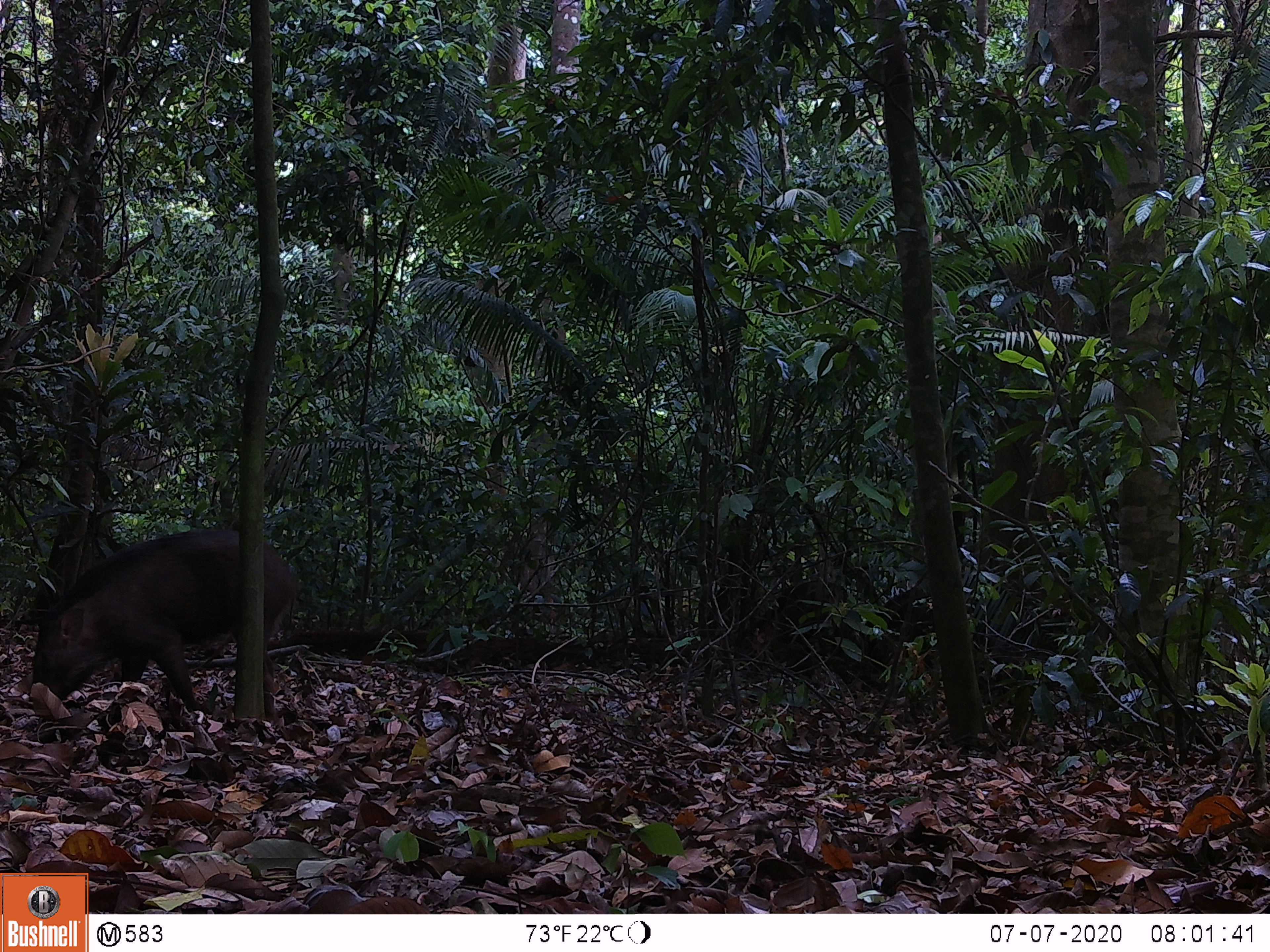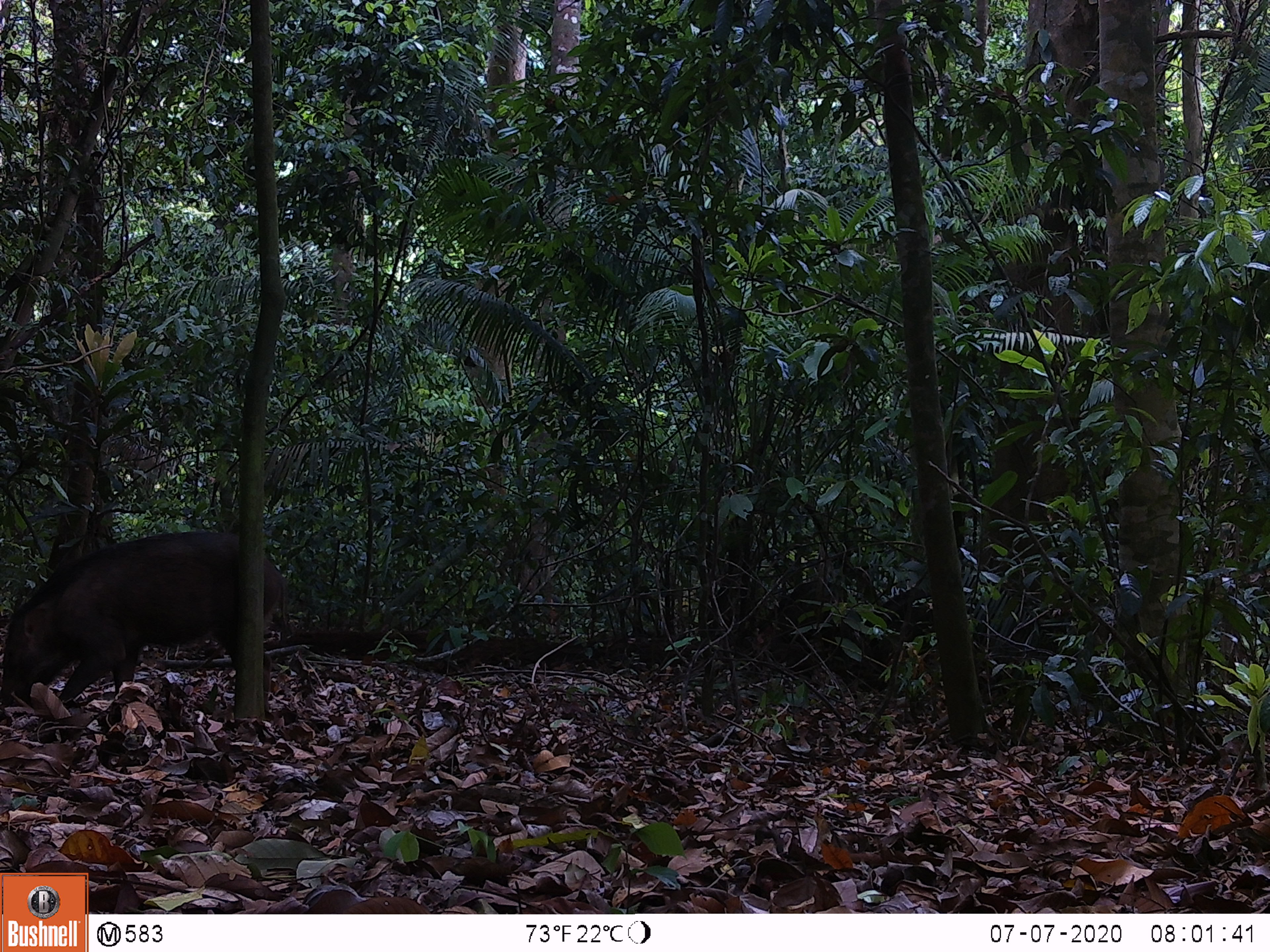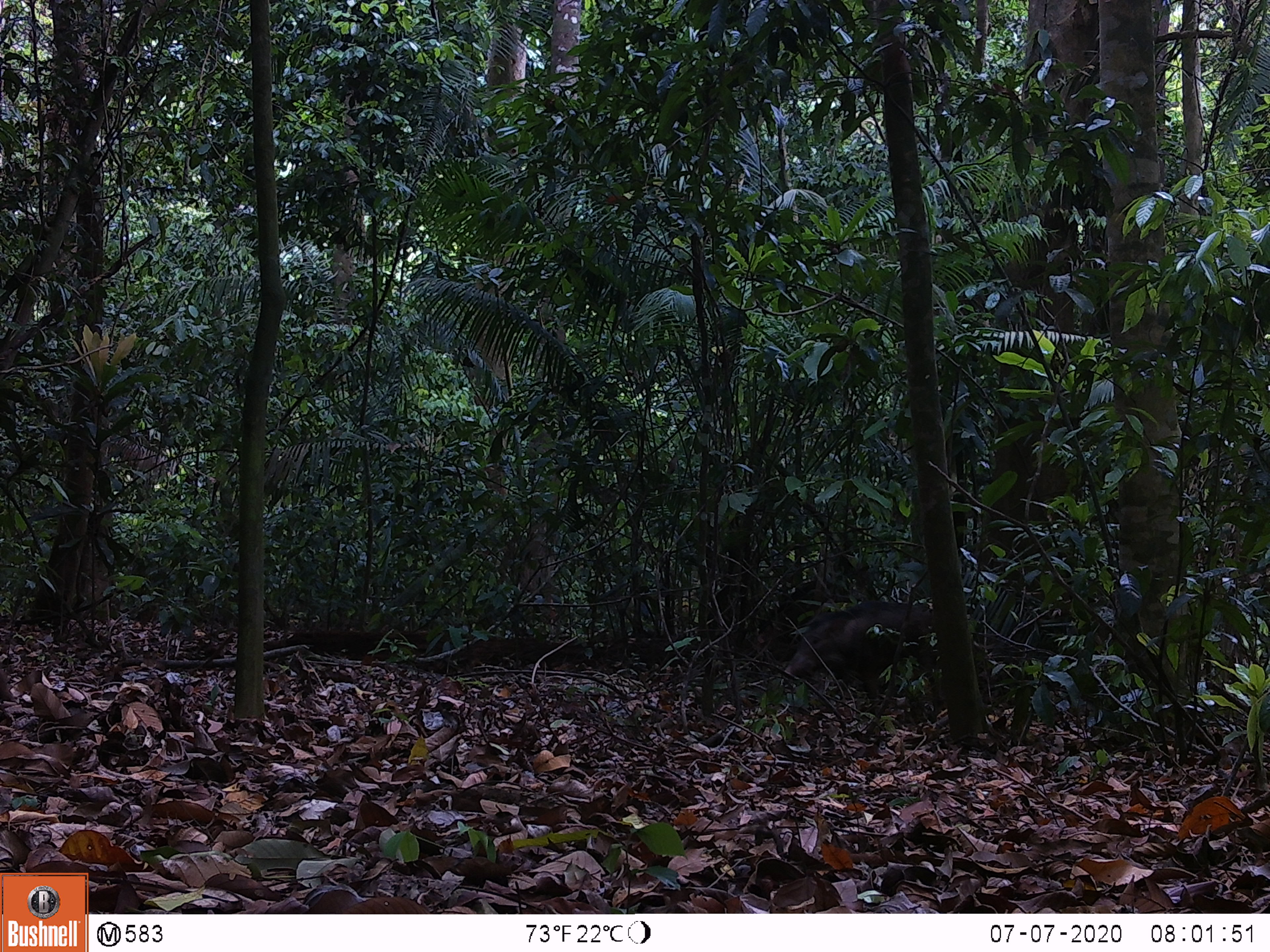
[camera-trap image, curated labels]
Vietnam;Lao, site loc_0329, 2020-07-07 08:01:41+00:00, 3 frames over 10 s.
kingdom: Animalia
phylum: Chordata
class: Mammalia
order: Artiodactyla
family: Suidae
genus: Sus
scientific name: Sus scrofa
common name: eurasian wild pig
Eurasian wild pig (Sus scrofa). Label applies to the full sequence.